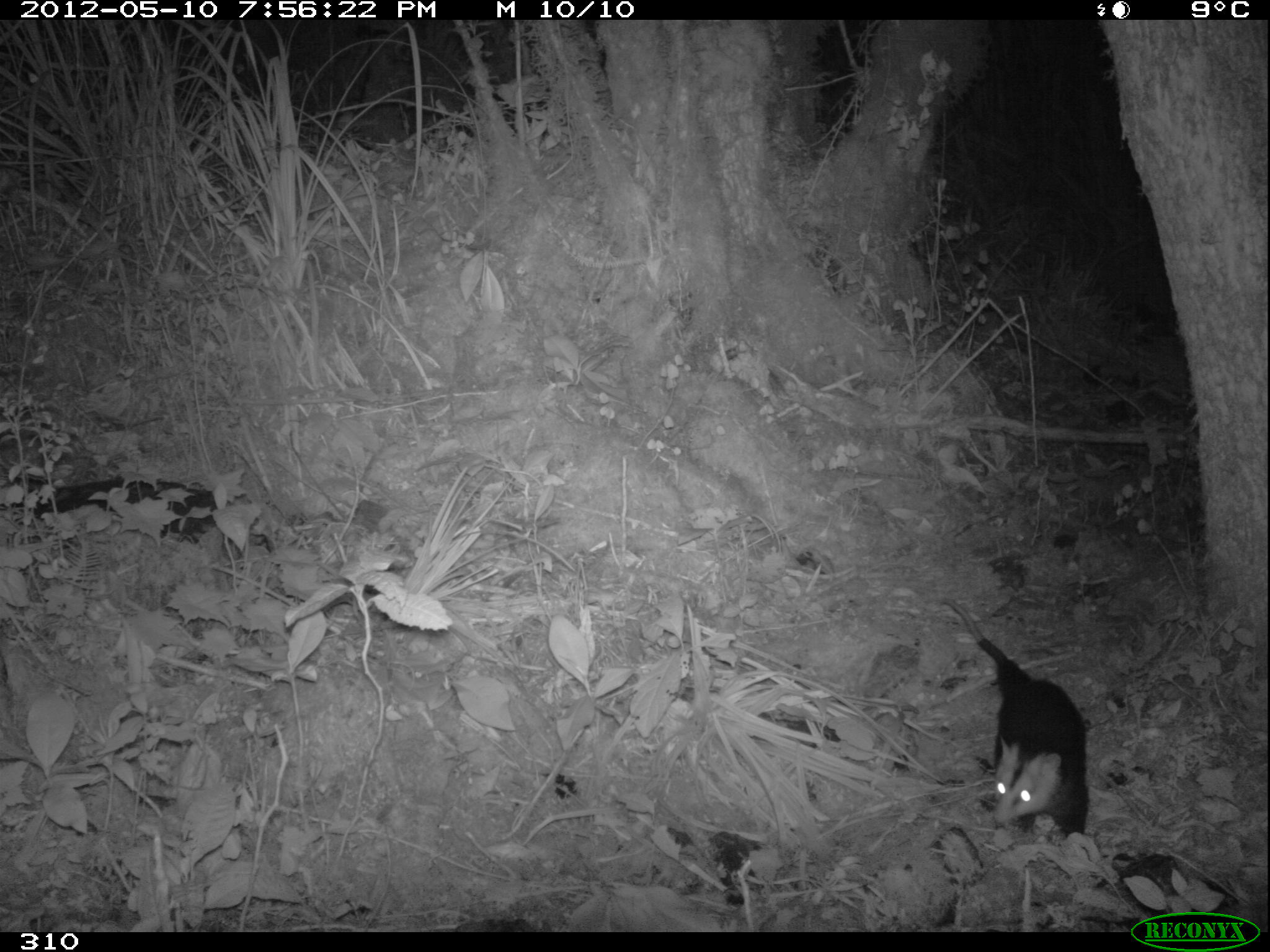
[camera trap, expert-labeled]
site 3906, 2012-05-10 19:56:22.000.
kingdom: Animalia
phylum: Chordata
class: Mammalia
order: Didelphimorphia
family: Didelphidae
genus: Didelphis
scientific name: Didelphis pernigra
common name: andean white-eared opossum